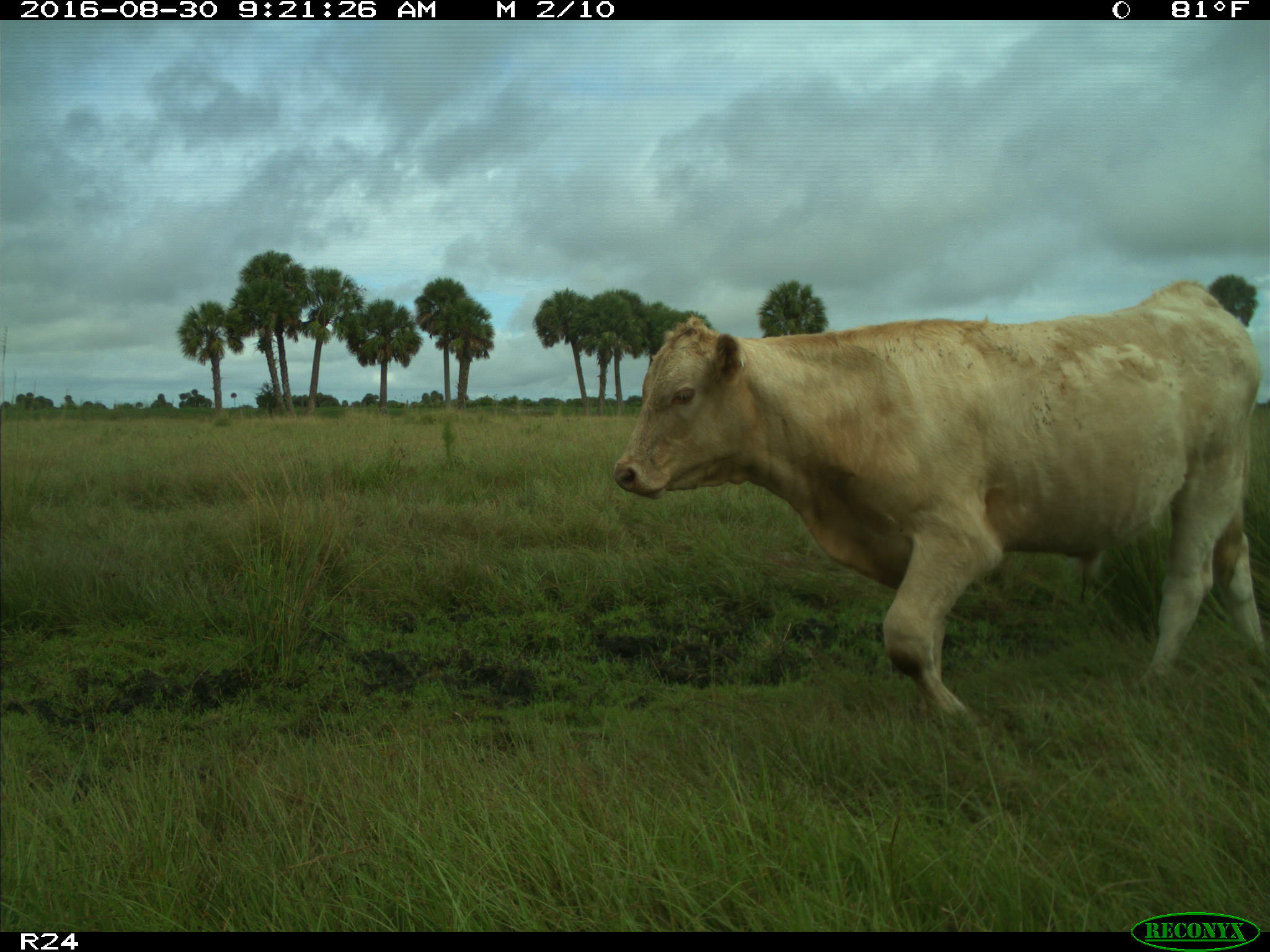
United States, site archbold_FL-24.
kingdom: Animalia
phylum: Chordata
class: Mammalia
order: Artiodactyla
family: Bovidae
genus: Bos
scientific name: Bos taurus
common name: domestic cow